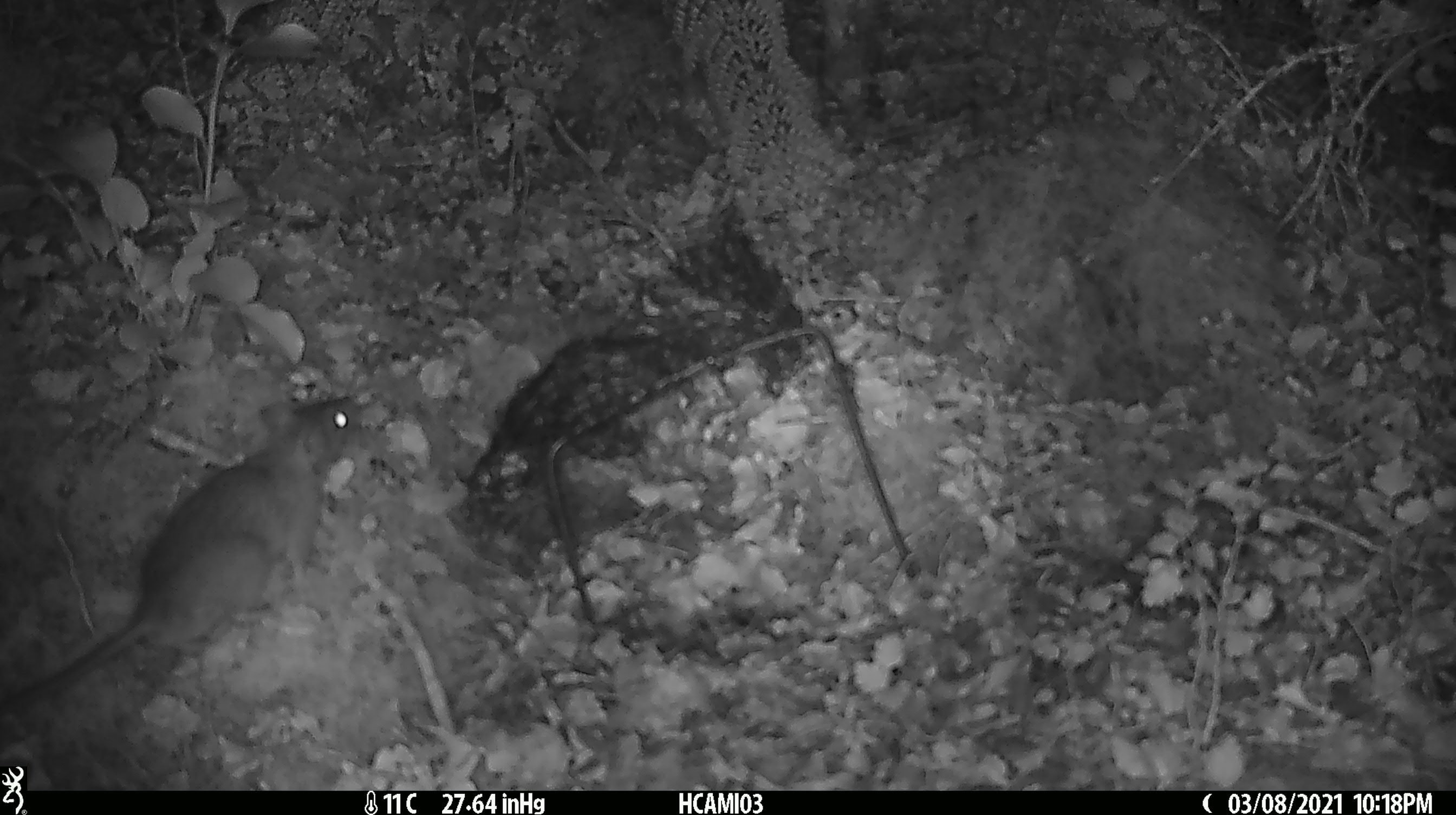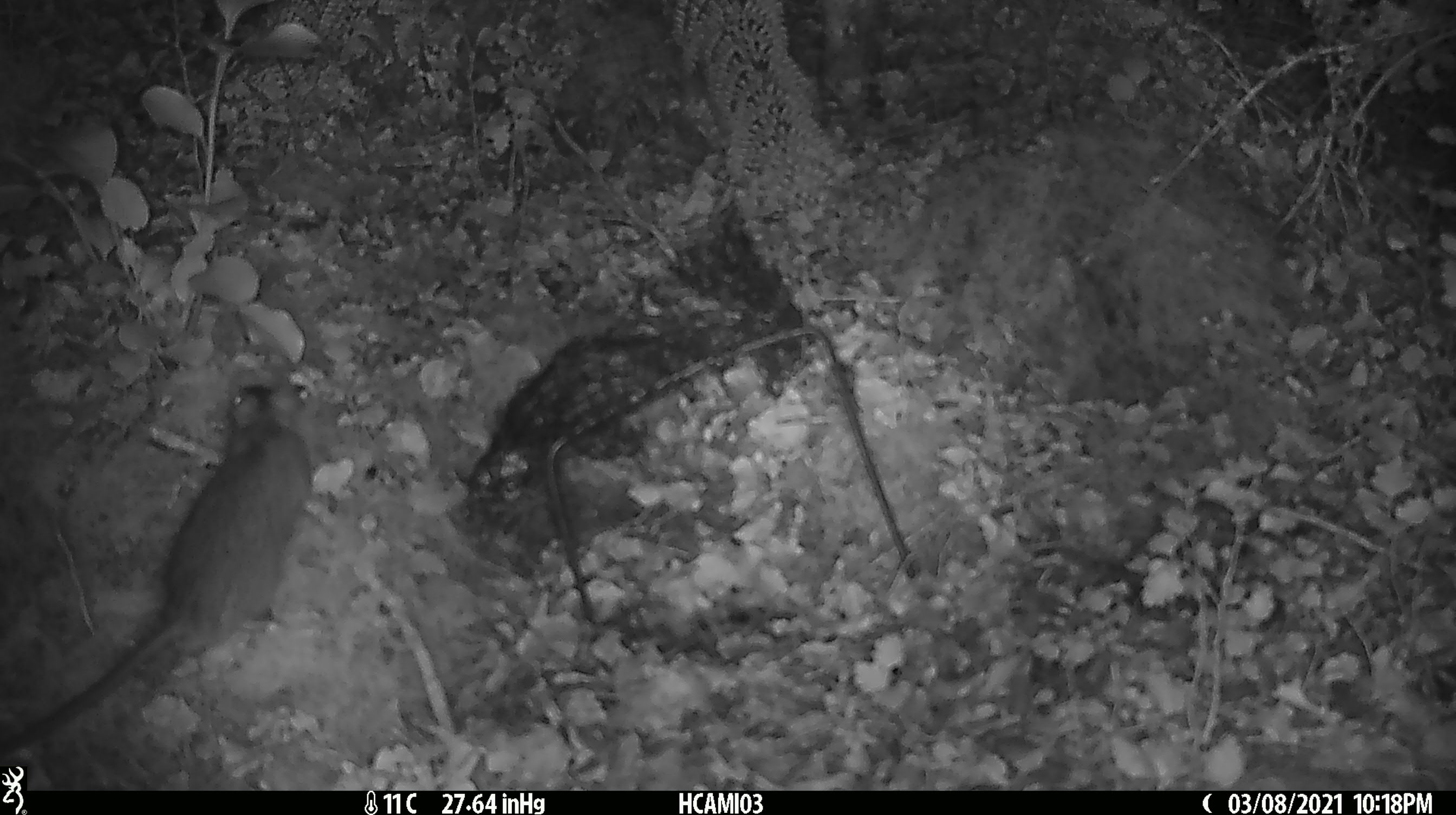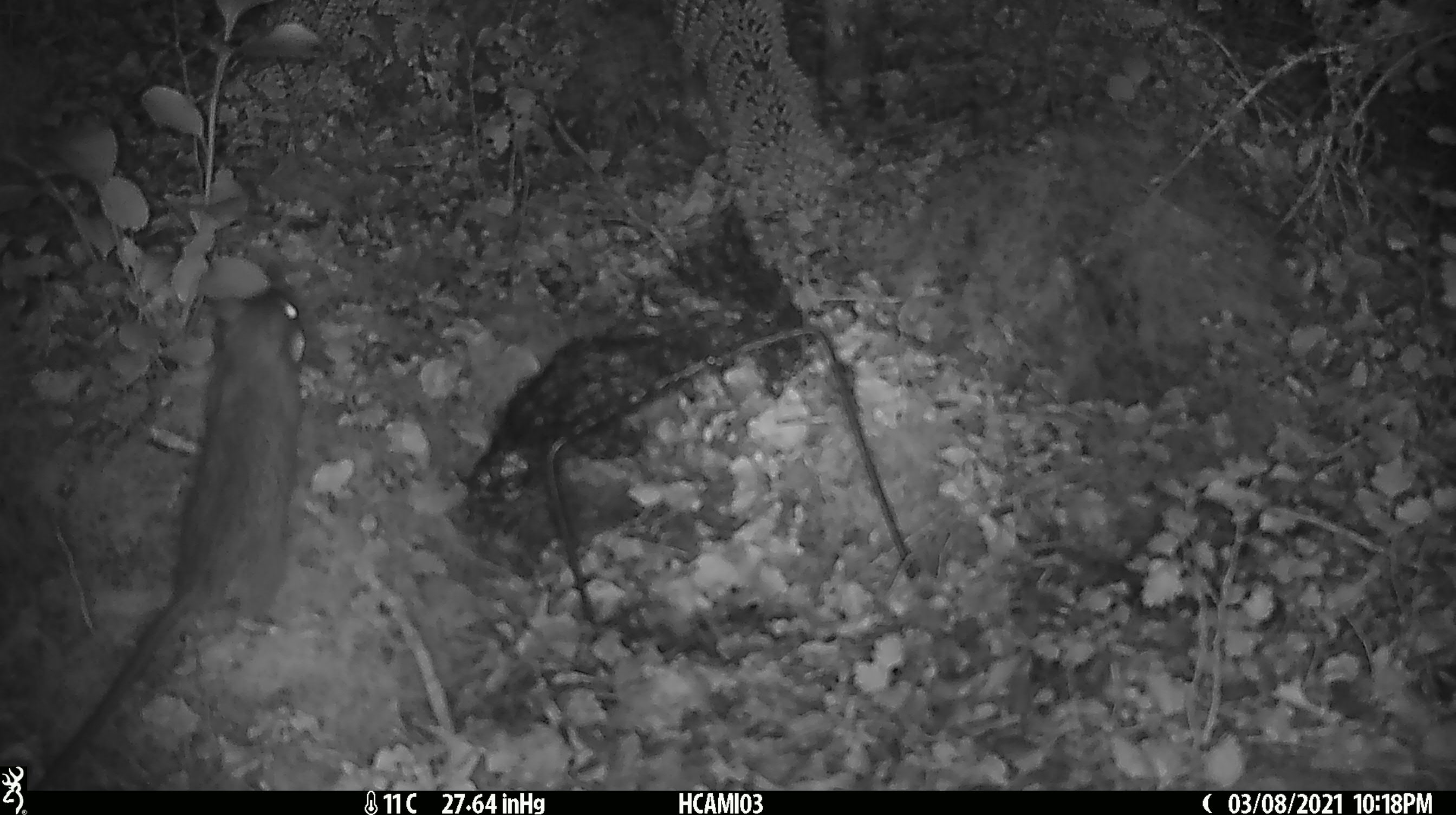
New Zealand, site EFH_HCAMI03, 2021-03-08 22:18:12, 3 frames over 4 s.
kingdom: Animalia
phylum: Chordata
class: Mammalia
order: Rodentia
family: Muridae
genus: Rattus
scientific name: Rattus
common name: rat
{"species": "rat (Rattus)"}